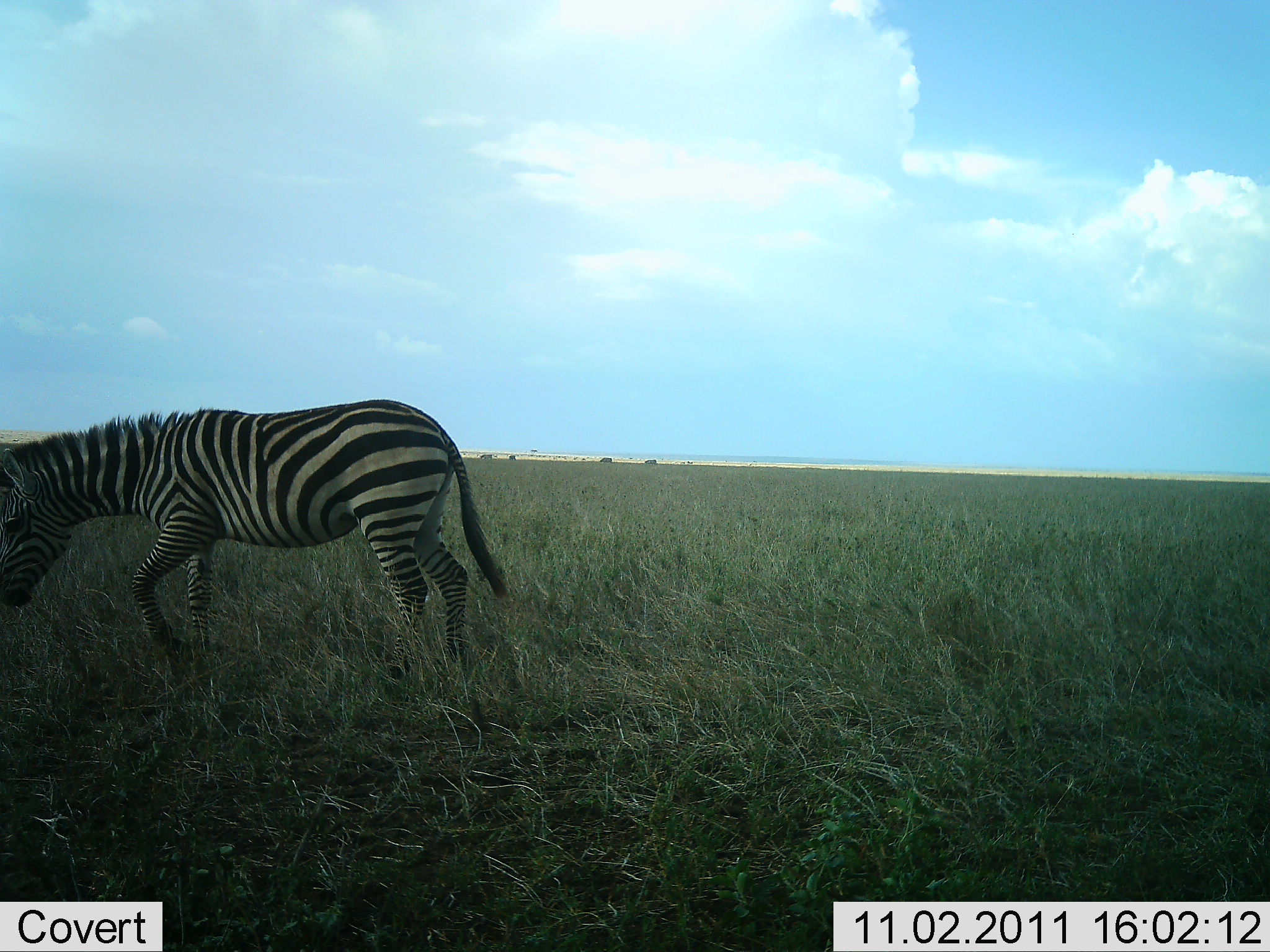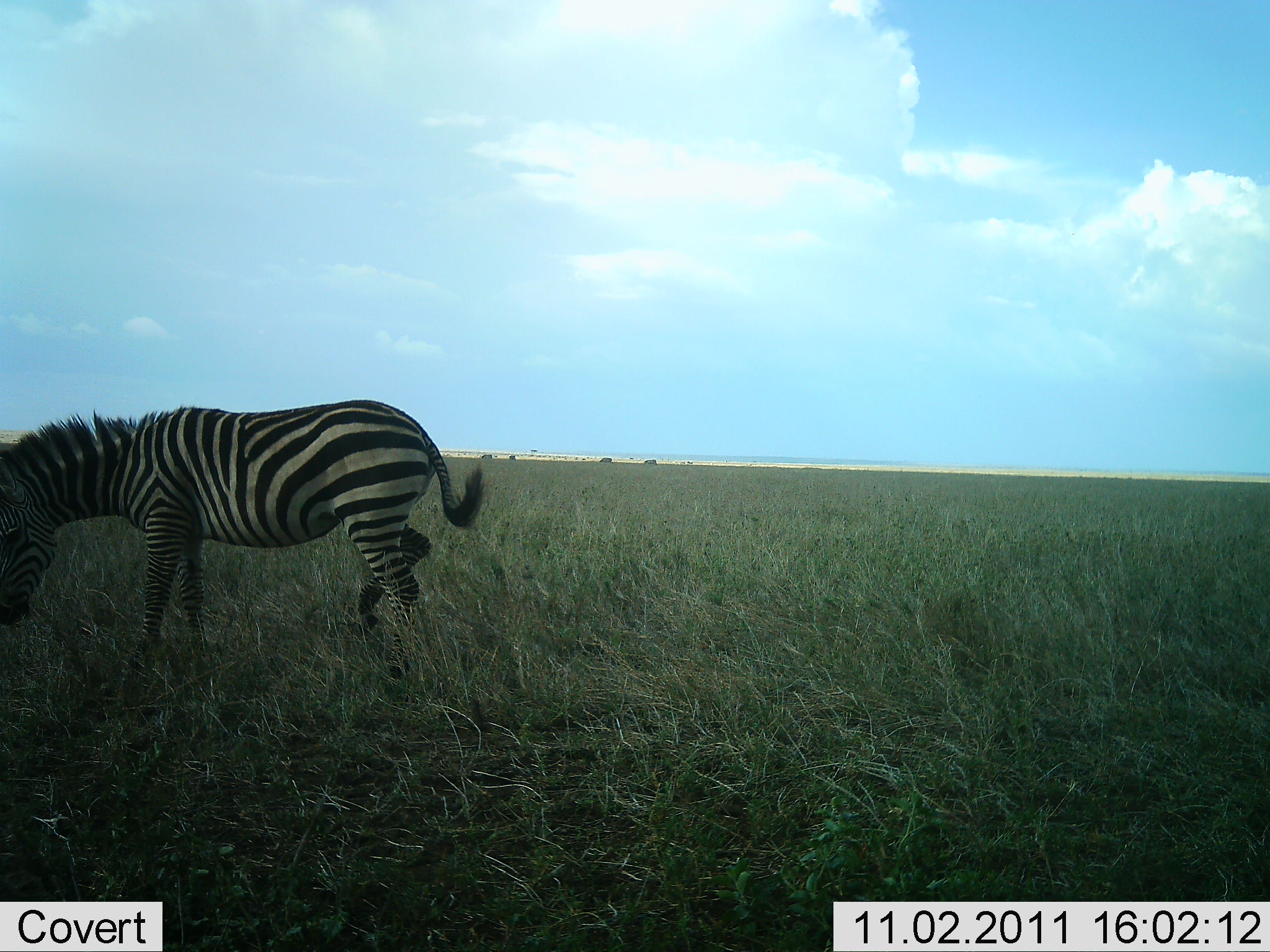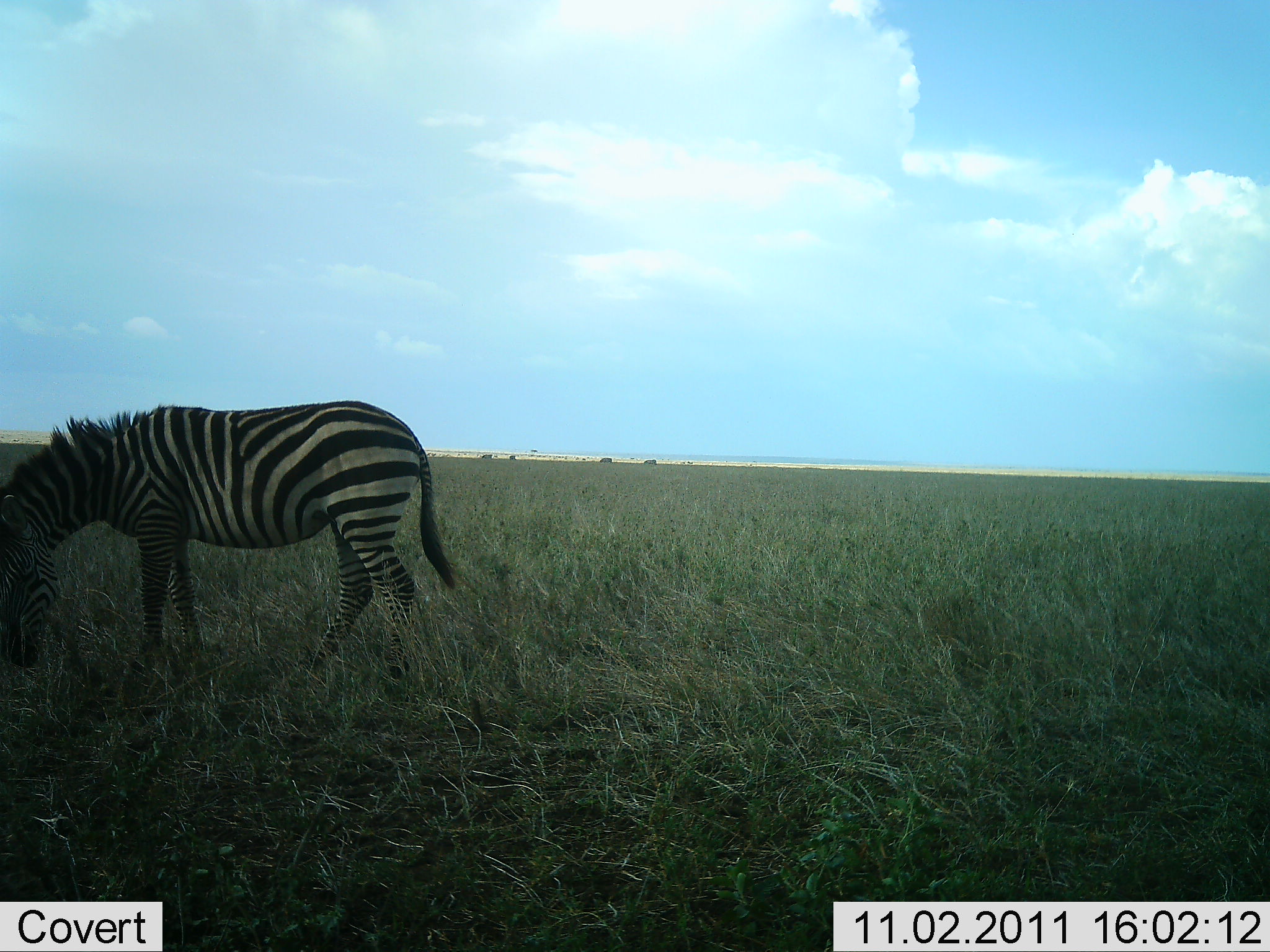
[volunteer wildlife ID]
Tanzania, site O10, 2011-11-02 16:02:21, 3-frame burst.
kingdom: Animalia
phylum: Chordata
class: Mammalia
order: Perissodactyla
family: Equidae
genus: Equus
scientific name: Equus quagga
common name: plains zebra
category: zebra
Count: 1.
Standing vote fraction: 15%.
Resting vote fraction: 0%.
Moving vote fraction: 62%.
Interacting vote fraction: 0%.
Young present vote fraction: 0%.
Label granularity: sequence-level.